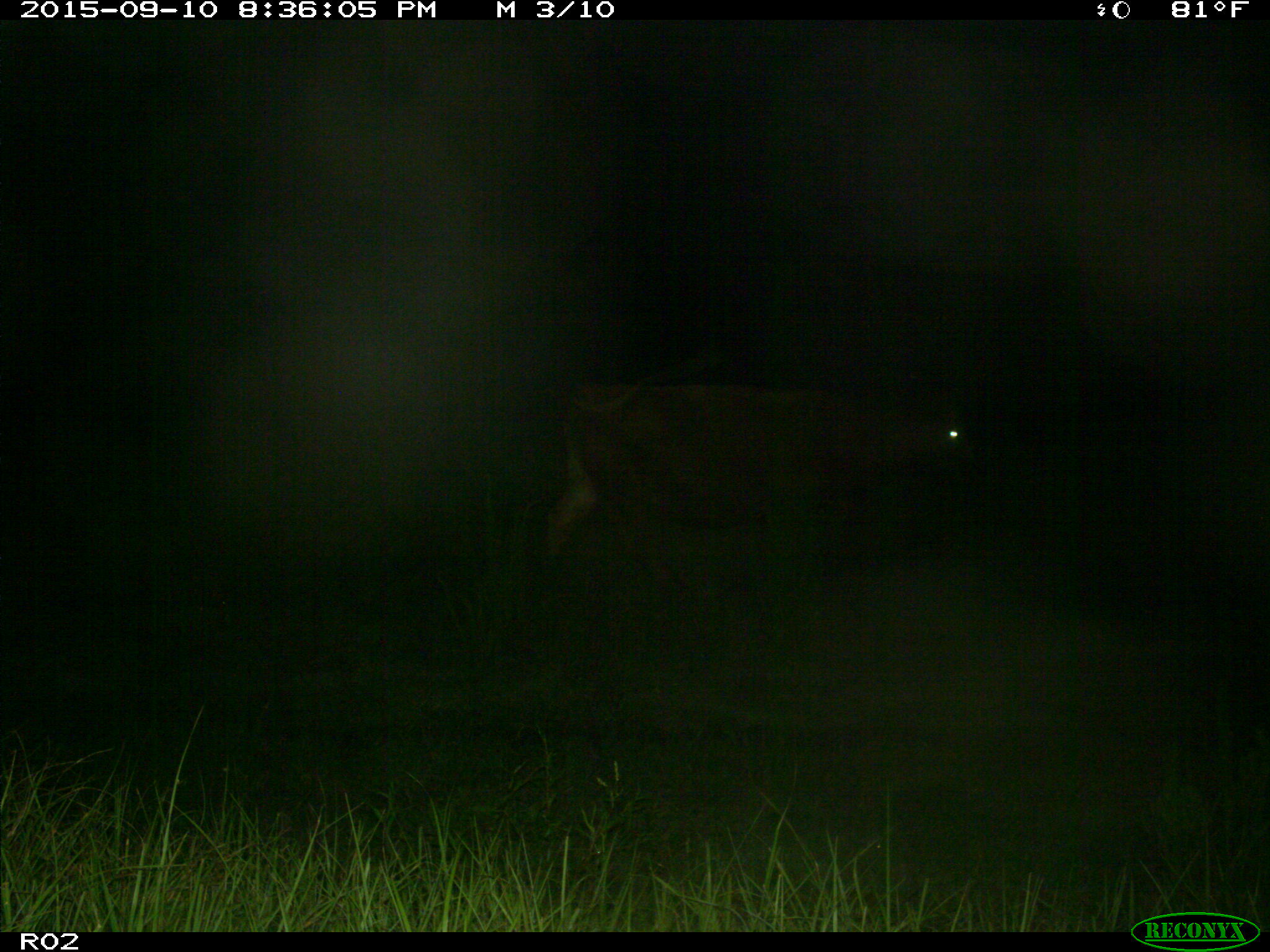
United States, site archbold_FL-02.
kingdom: Animalia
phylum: Chordata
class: Mammalia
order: Artiodactyla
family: Bovidae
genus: Bos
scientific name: Bos taurus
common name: domestic cow